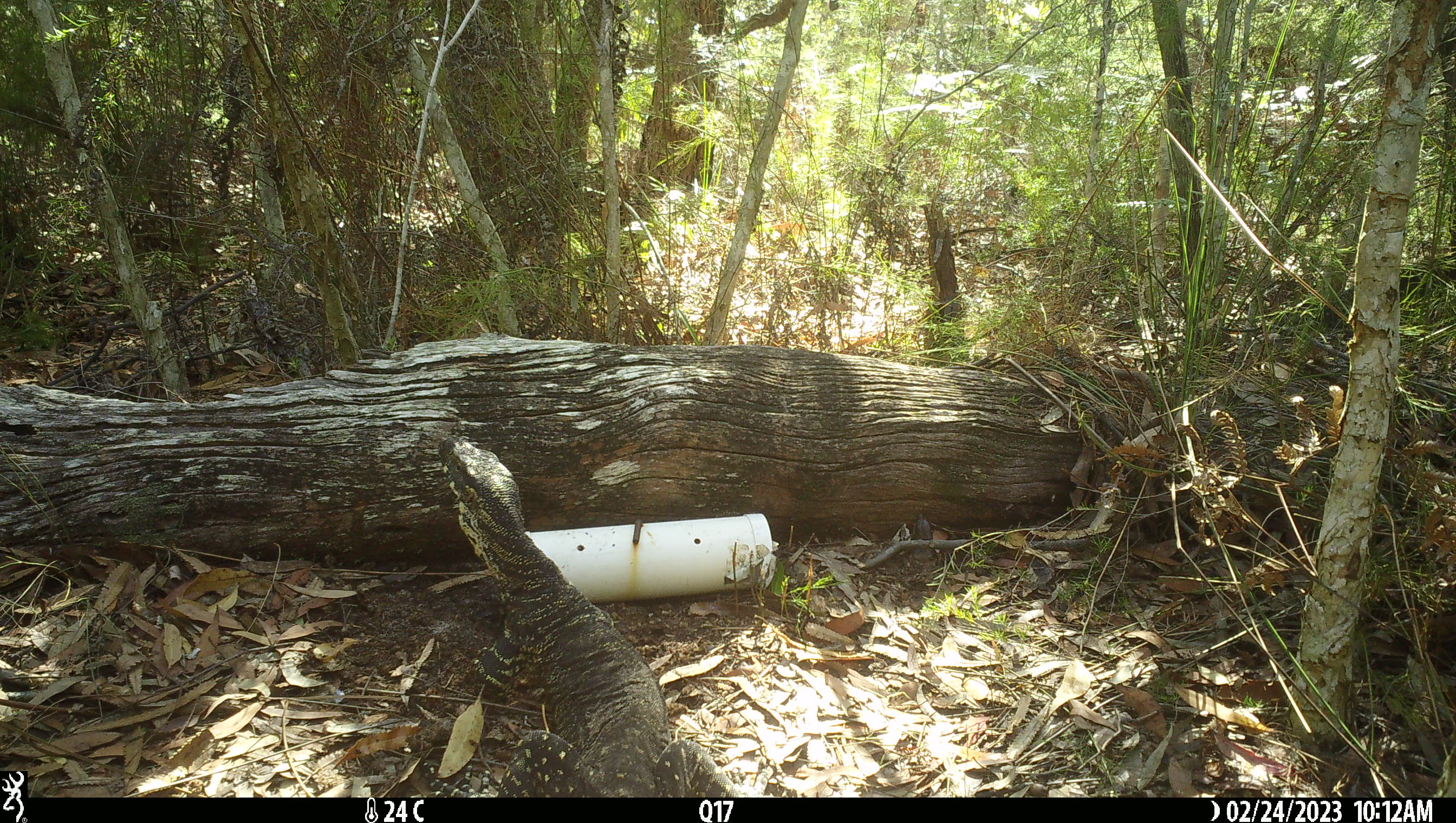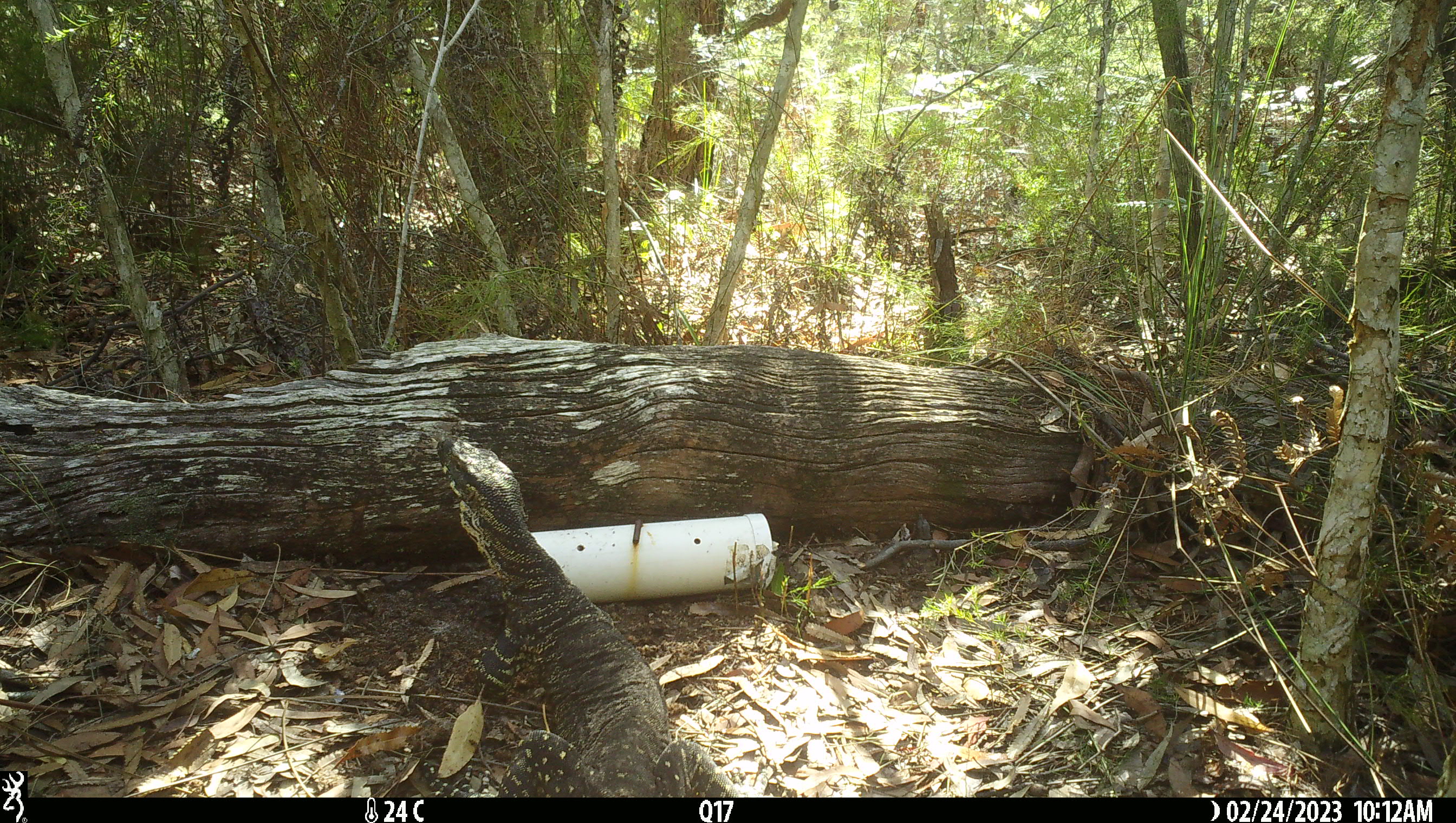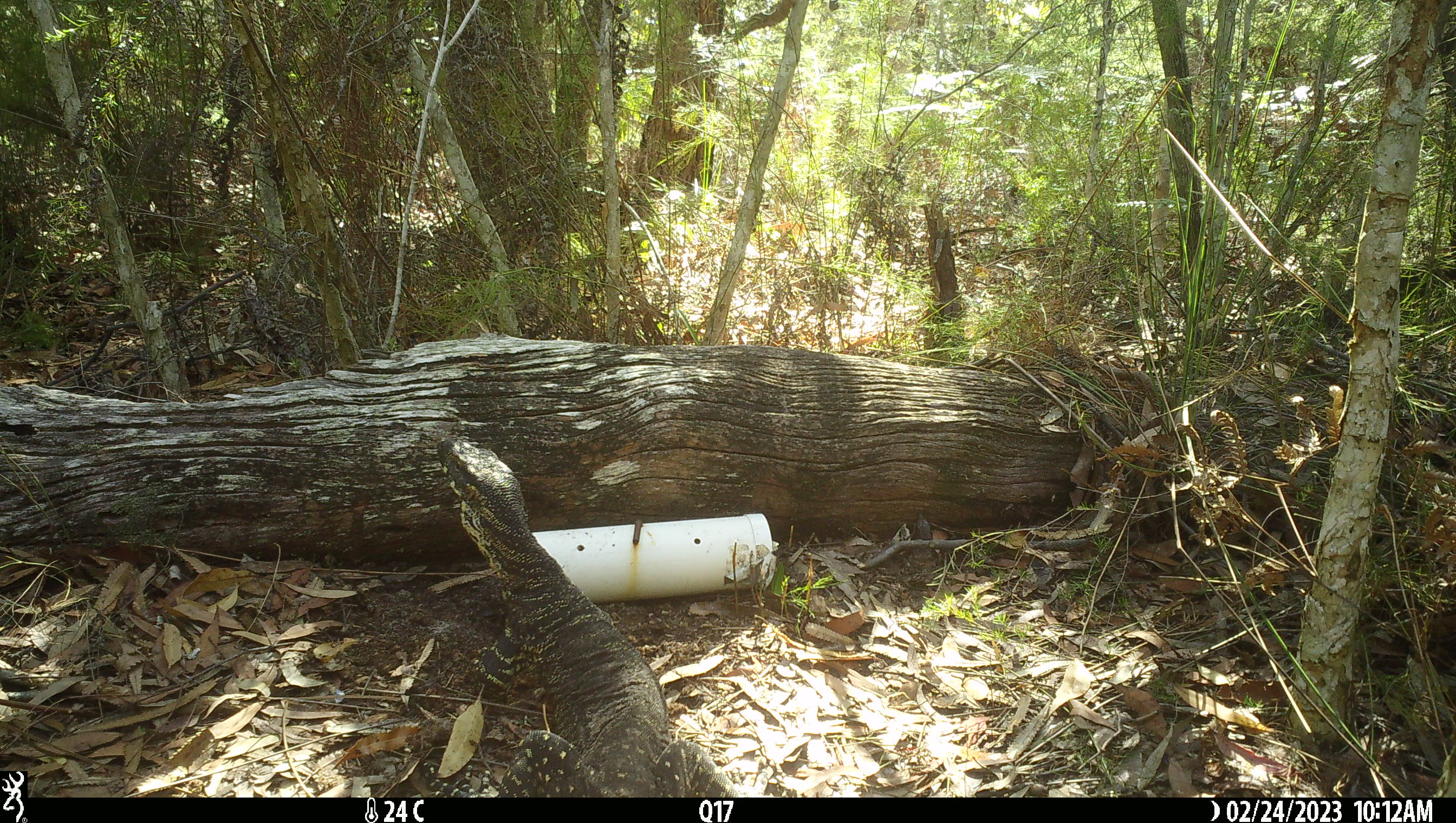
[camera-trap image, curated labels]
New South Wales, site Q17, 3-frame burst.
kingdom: Animalia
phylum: Chordata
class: Reptilia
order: Squamata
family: Varanidae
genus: Varanus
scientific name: Varanus varius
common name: lace monitor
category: goanna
Goanna (lace monitor) (Varanus varius).